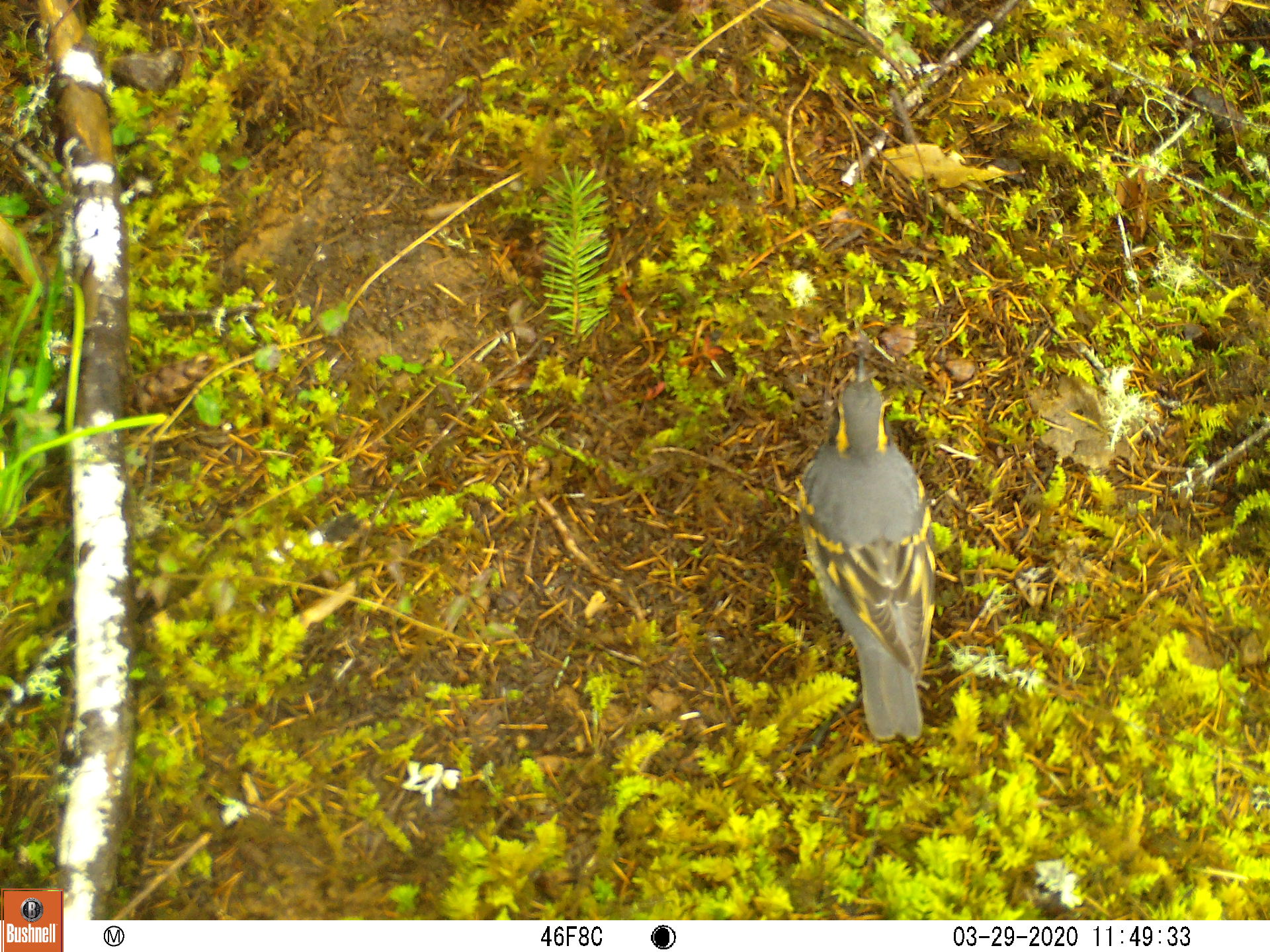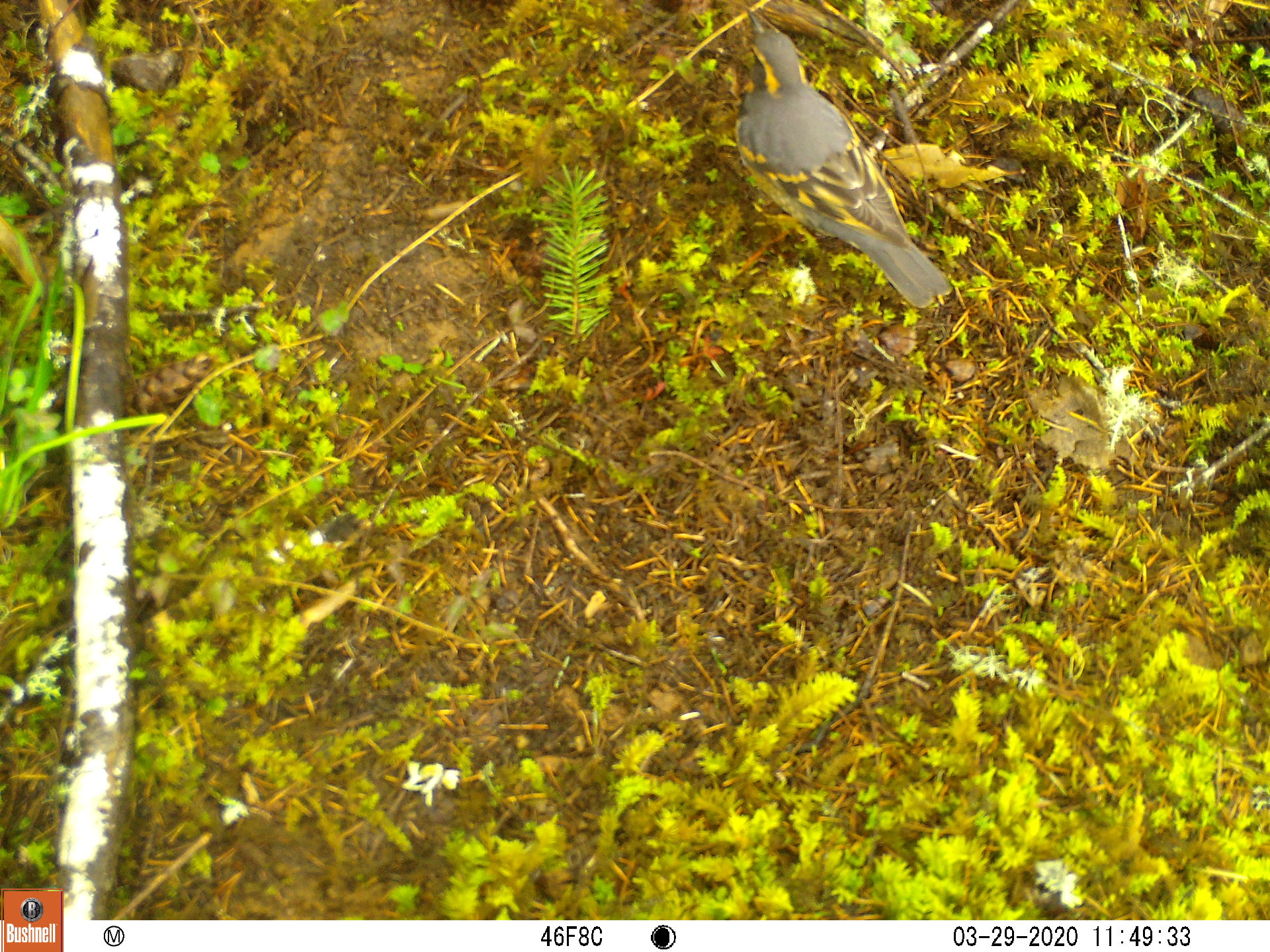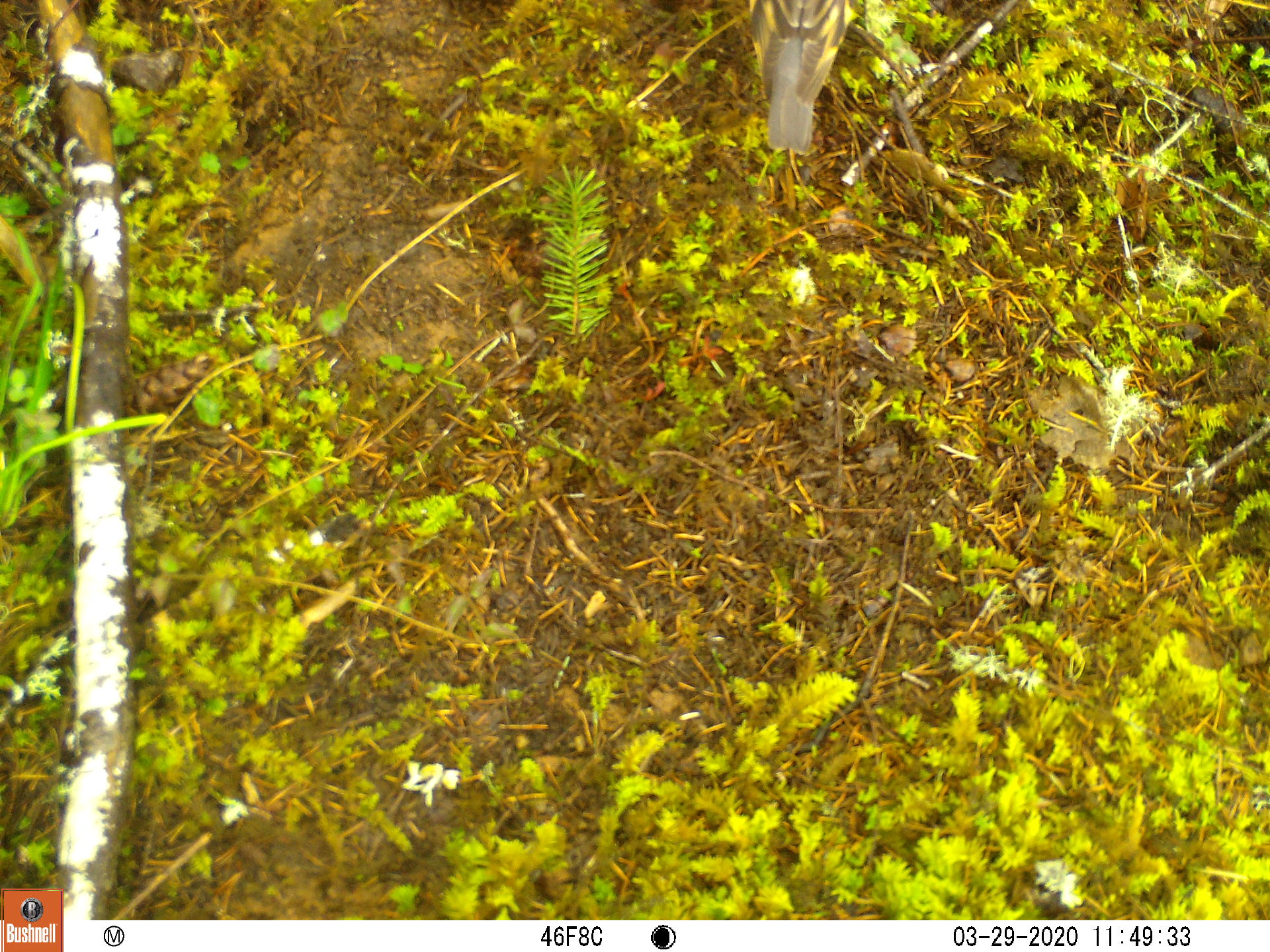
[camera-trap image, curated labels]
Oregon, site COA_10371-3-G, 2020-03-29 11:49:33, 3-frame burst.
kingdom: Animalia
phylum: Chordata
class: Aves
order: Passeriformes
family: Turdidae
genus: Ixoreus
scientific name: Ixoreus naevius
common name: varied thrush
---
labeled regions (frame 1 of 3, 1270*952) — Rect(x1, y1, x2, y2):
varied thrush: Rect(808, 344, 933, 741)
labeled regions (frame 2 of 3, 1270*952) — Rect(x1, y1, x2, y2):
varied thrush: Rect(737, 4, 954, 309)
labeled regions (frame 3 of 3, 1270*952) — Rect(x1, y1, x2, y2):
varied thrush: Rect(743, 3, 852, 152)